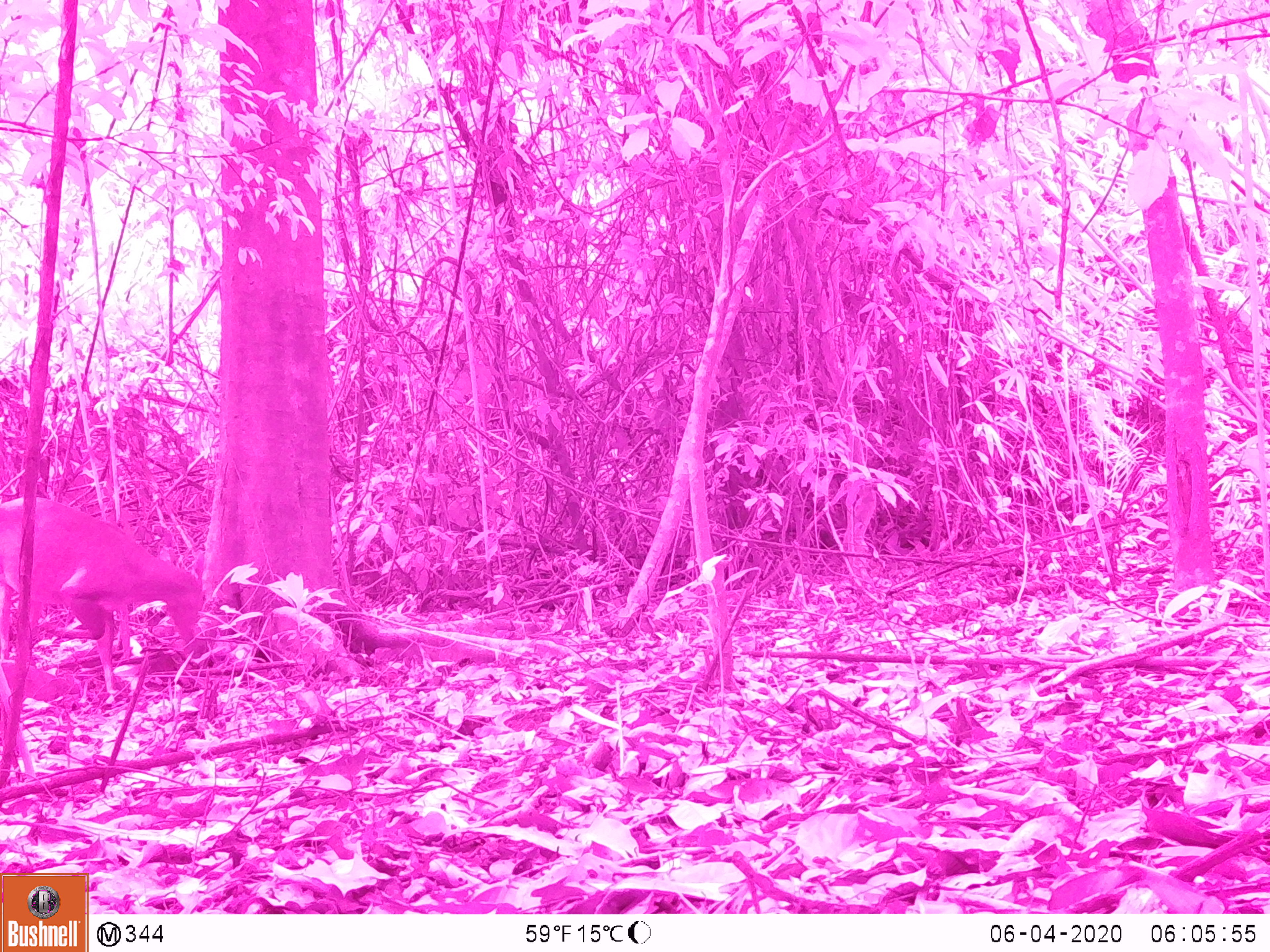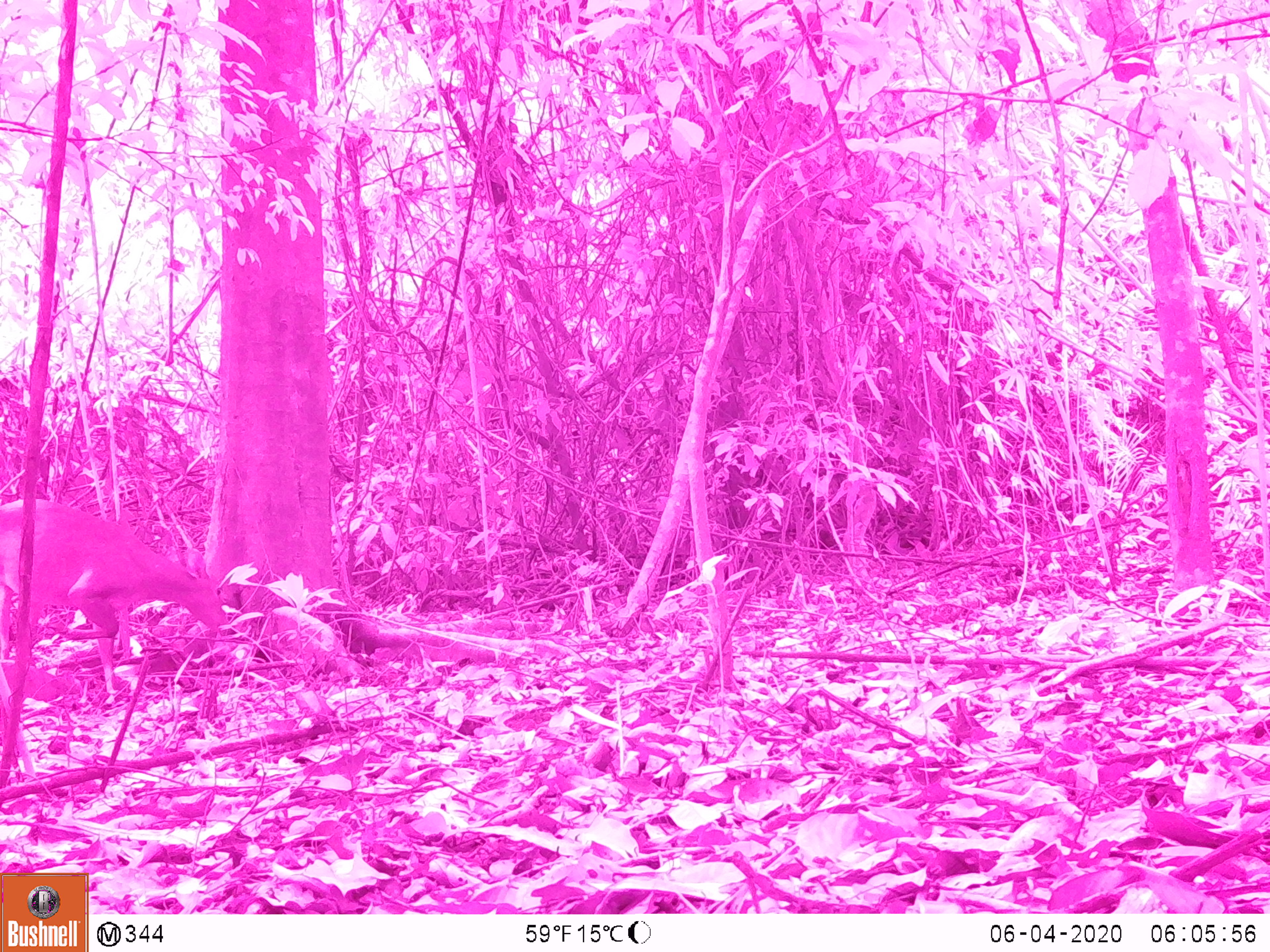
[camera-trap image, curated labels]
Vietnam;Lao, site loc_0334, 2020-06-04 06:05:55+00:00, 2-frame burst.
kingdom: Animalia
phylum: Chordata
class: Mammalia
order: Artiodactyla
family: Cervidae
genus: Muntiacus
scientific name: Muntiacus vuquangensis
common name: large-antlered muntjac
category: large antlered muntjac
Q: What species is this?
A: Large antlered muntjac (large-antlered muntjac) (Muntiacus vuquangensis).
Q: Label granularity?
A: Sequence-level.